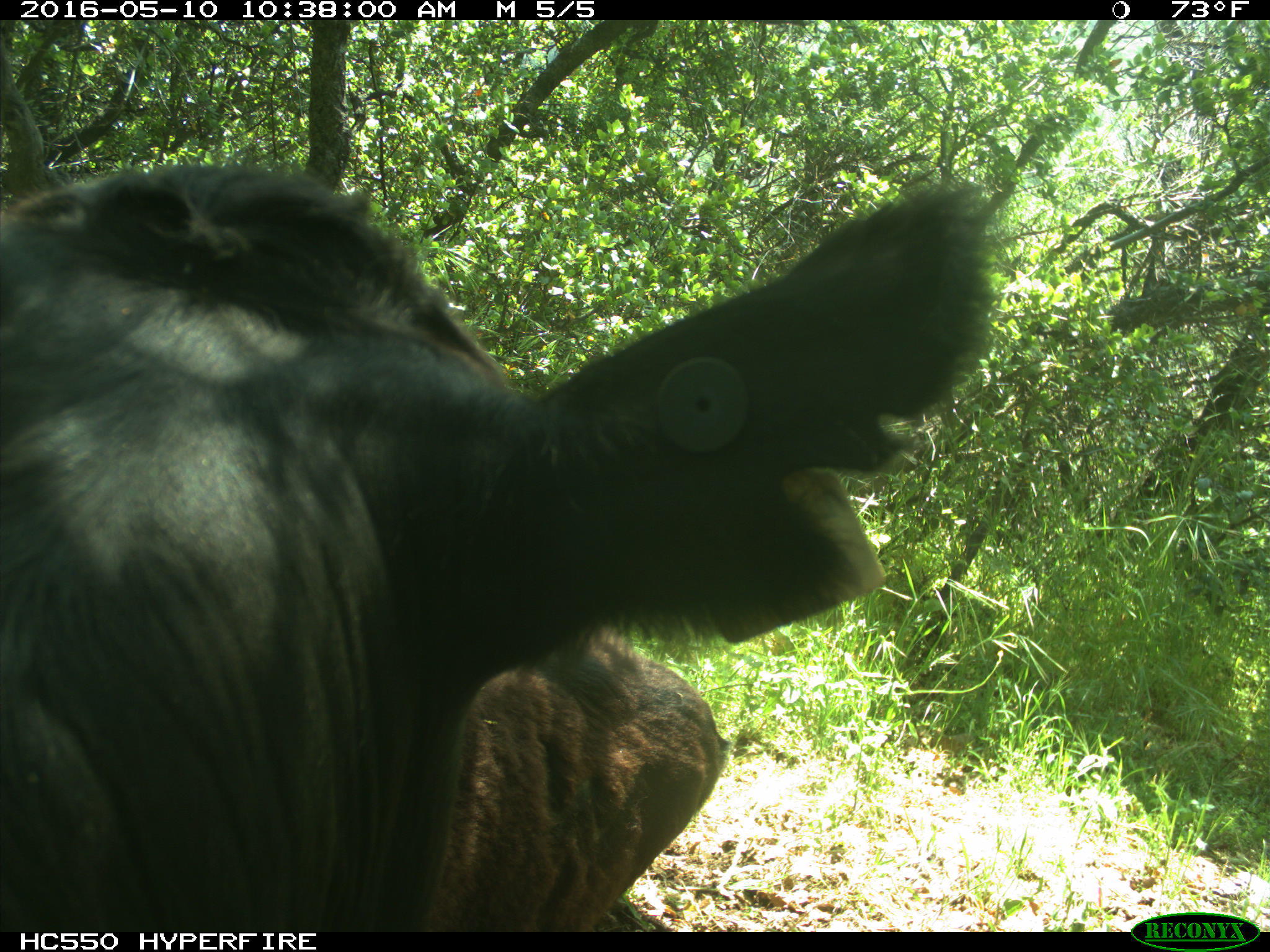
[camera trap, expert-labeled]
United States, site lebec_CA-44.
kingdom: Animalia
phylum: Chordata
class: Mammalia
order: Artiodactyla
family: Bovidae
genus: Bos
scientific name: Bos taurus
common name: domestic cow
Bos taurus (domestic cow).